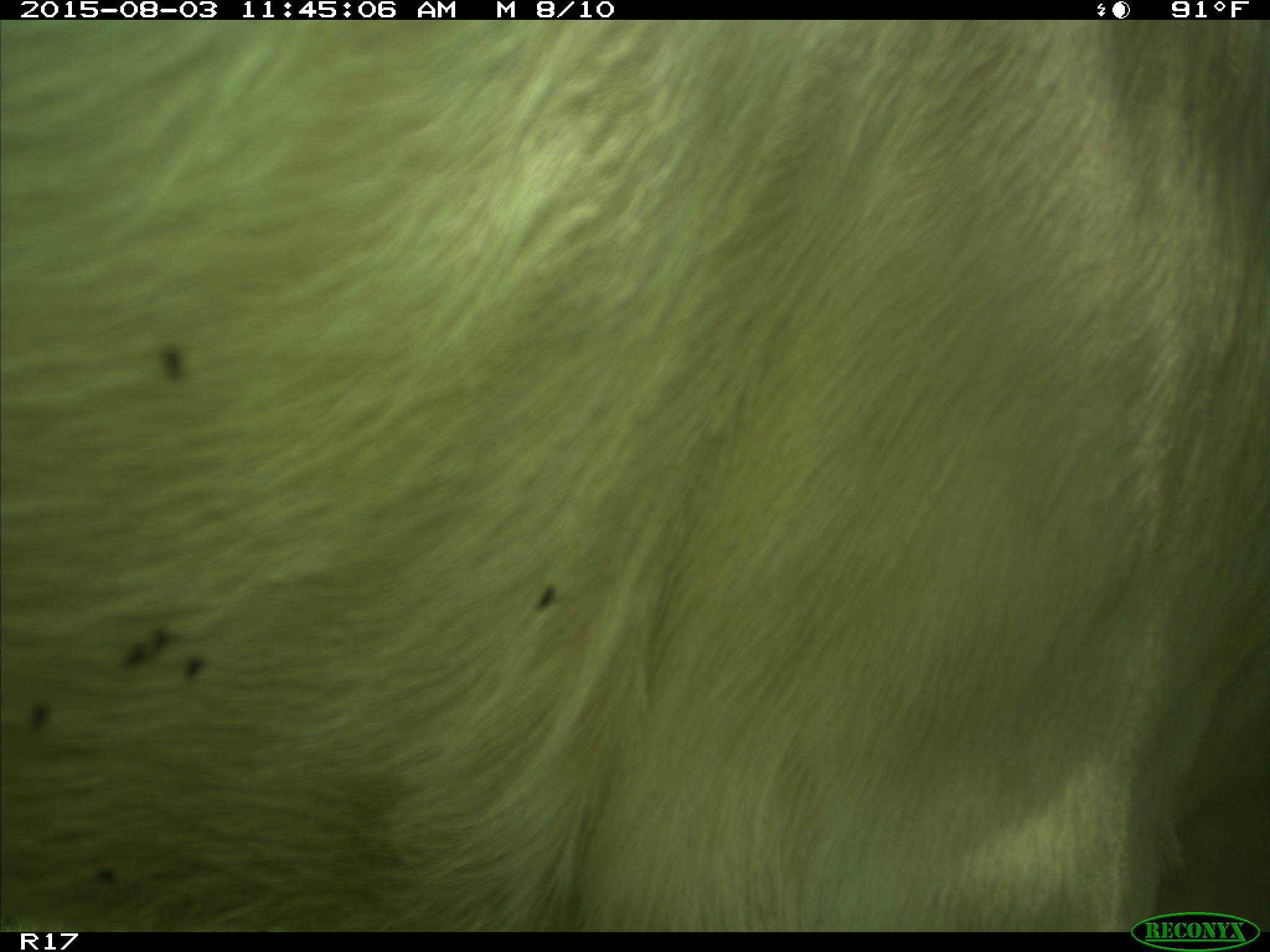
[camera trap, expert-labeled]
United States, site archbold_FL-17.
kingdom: Animalia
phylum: Chordata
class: Mammalia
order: Artiodactyla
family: Bovidae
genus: Bos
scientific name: Bos taurus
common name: domestic cow